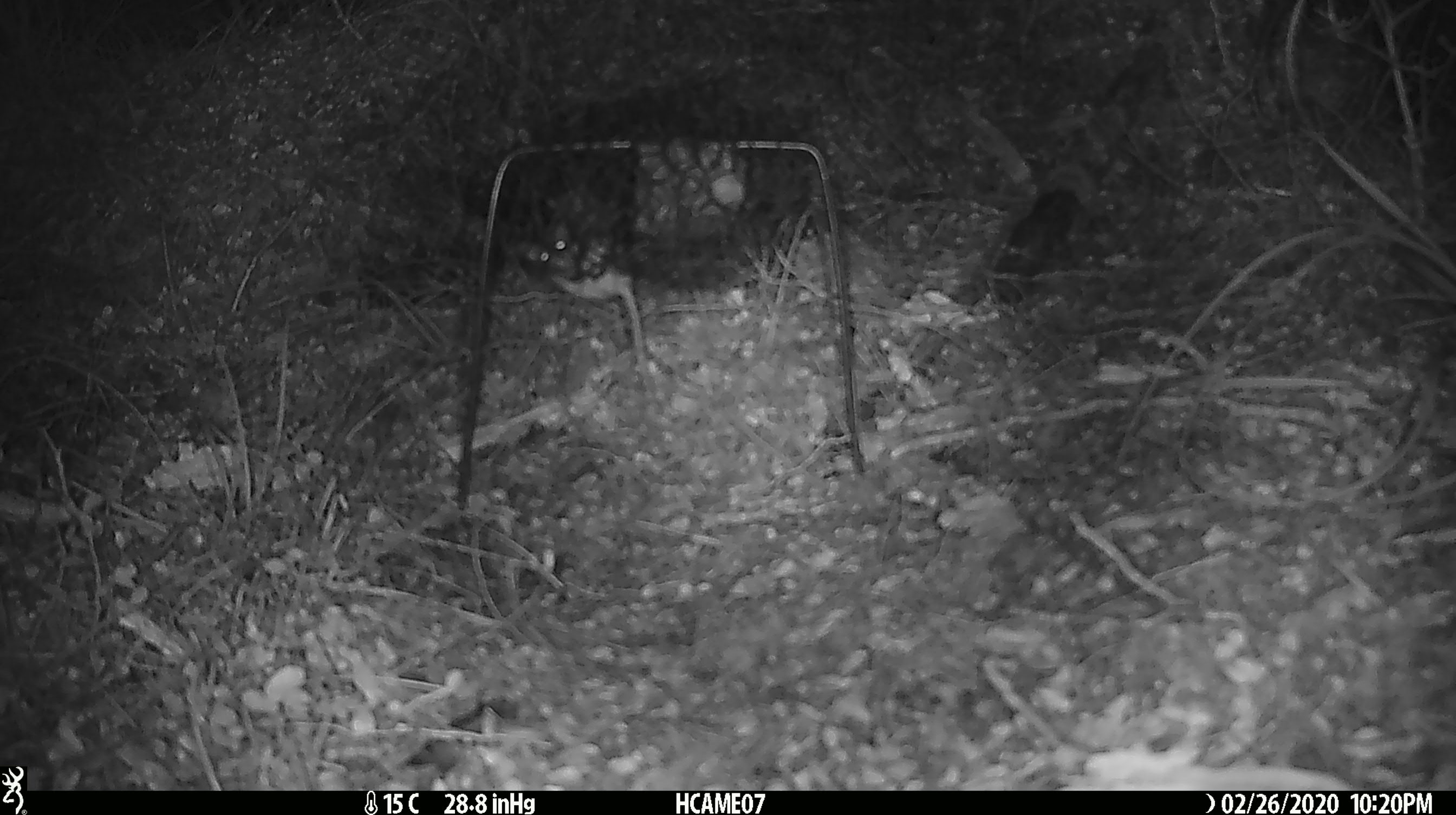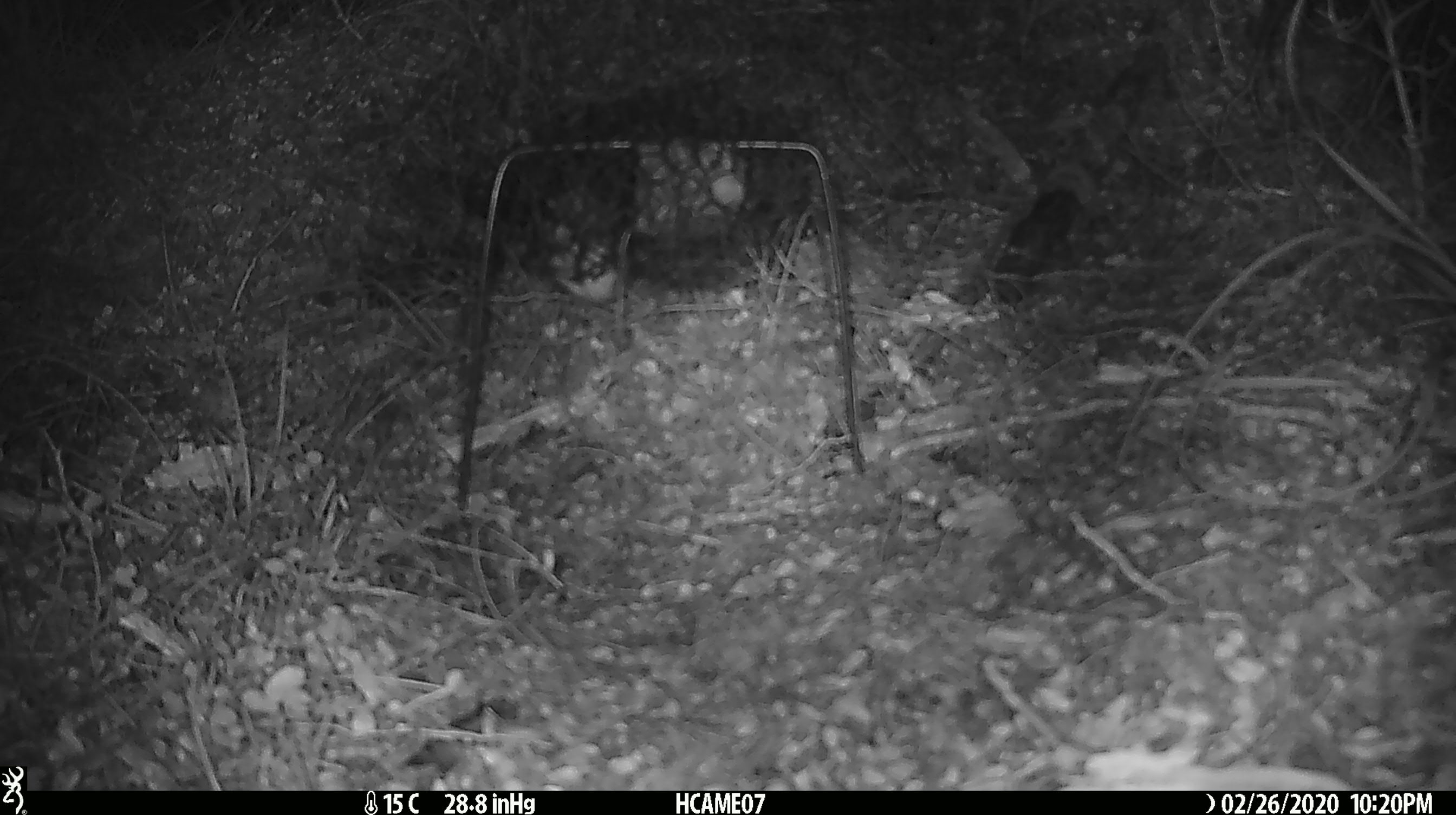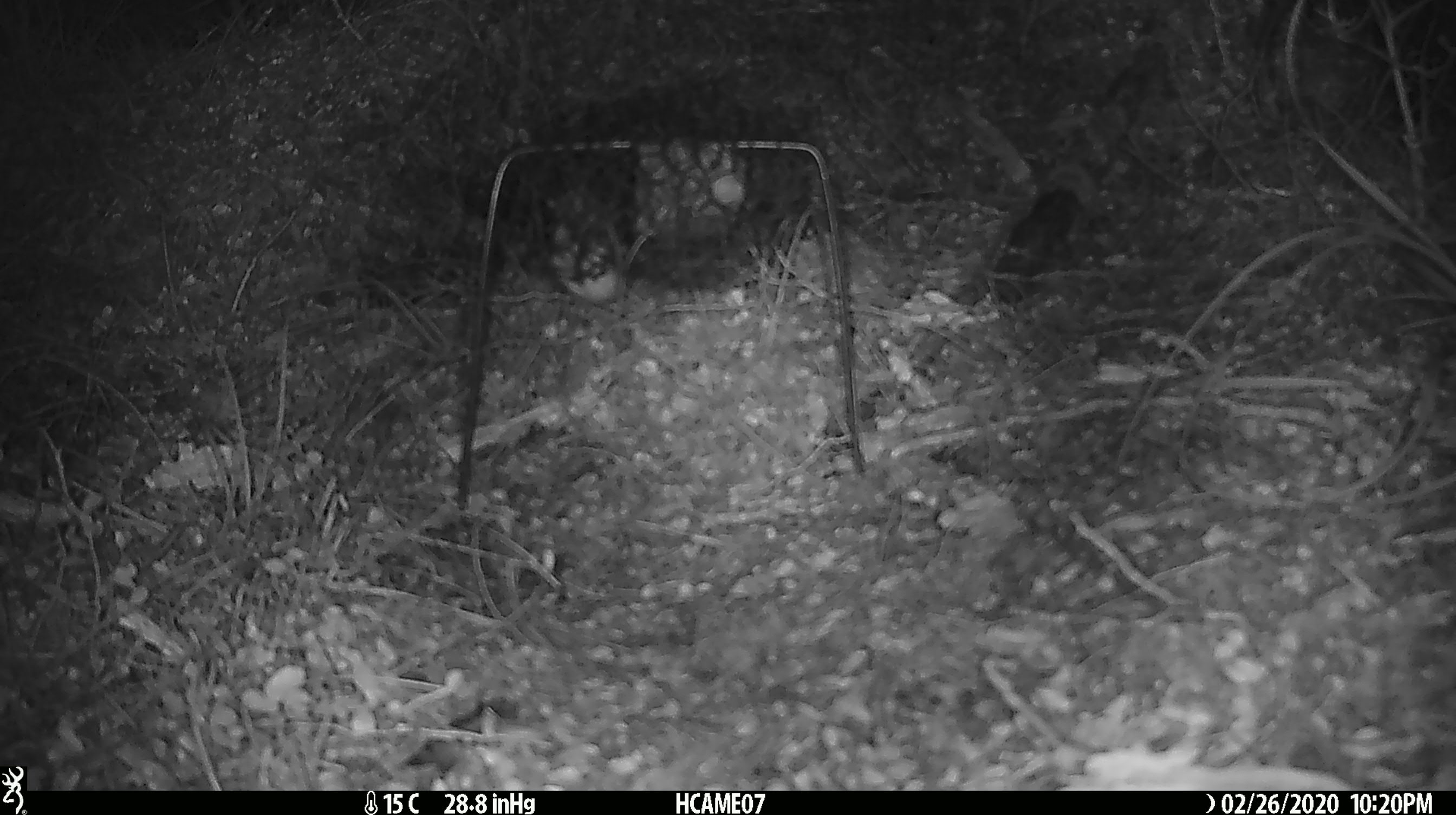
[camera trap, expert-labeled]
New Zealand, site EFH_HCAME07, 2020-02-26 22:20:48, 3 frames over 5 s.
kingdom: Animalia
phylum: Chordata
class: Mammalia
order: Rodentia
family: Muridae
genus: Mus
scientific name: Mus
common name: mouse